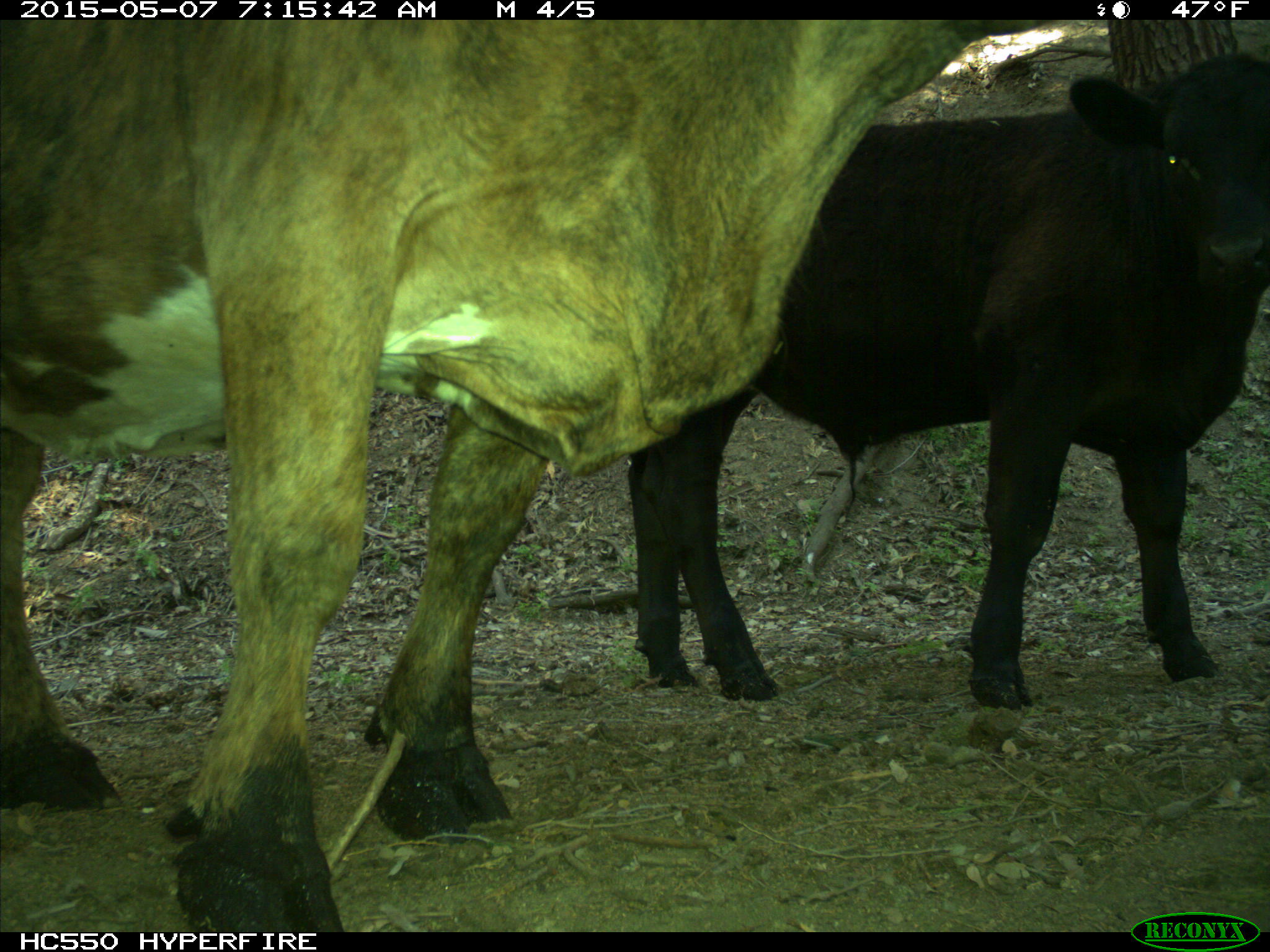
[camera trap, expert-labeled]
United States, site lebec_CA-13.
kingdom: Animalia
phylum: Chordata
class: Mammalia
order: Artiodactyla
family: Bovidae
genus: Bos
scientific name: Bos taurus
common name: domestic cow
Bos taurus (domestic cow).